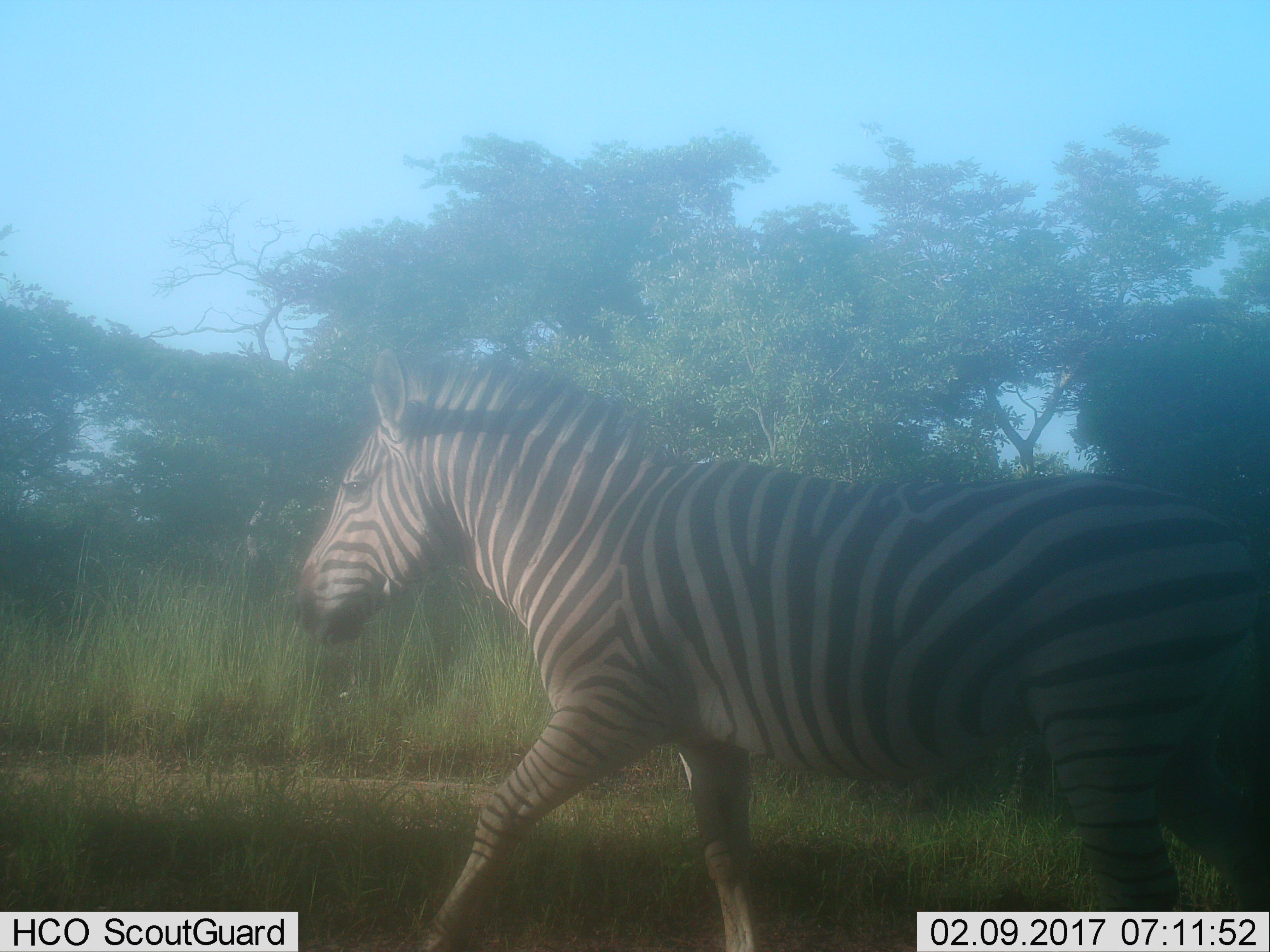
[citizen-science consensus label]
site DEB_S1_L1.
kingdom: Animalia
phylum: Chordata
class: Mammalia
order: Perissodactyla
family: Equidae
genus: Equus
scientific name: Equus quagga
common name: plains zebra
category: zebraplains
Zebraplains (plains zebra) (Equus quagga), count 1. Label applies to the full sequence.